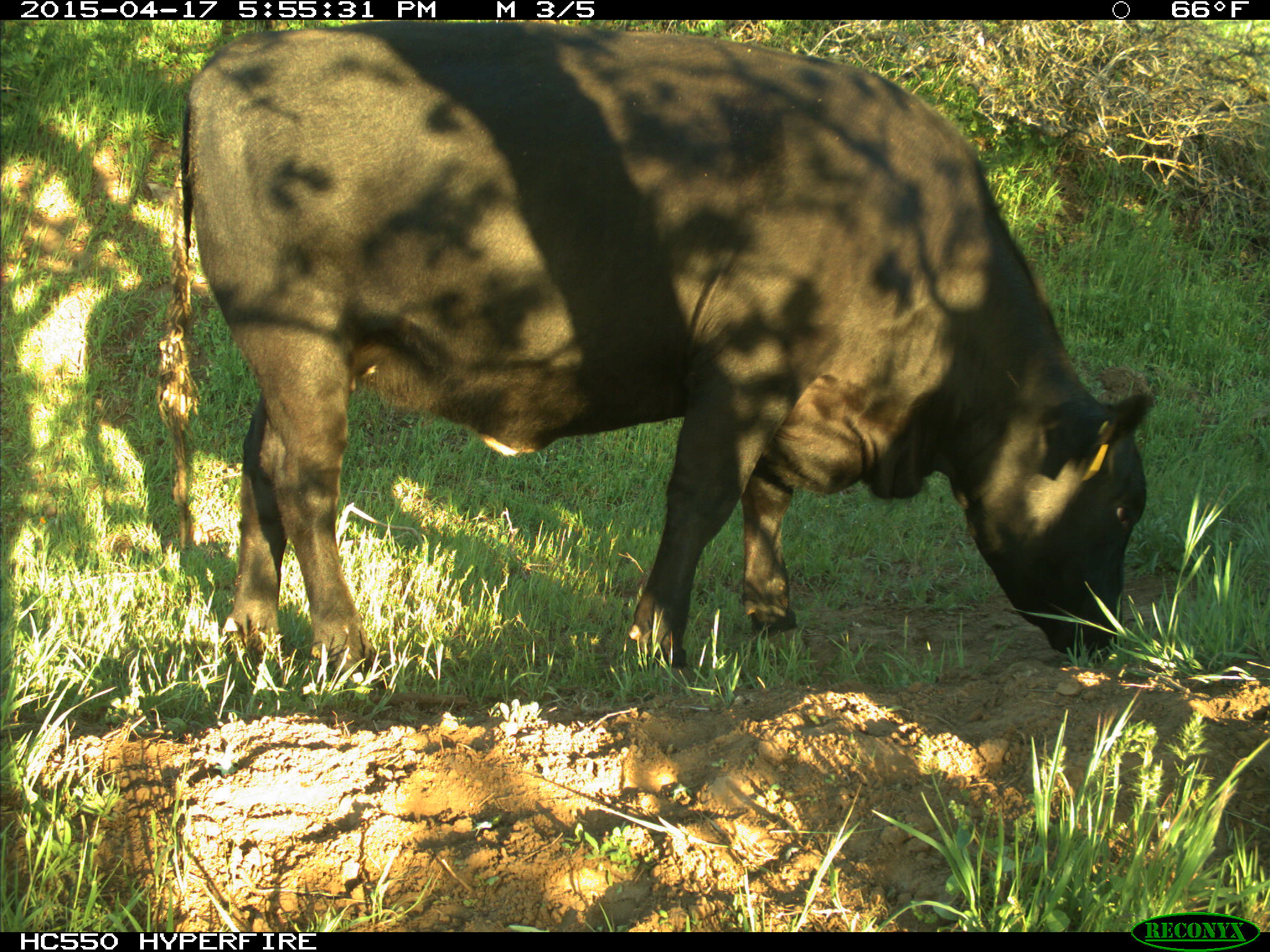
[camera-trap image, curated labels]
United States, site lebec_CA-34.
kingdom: Animalia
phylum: Chordata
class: Mammalia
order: Artiodactyla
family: Bovidae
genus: Bos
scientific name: Bos taurus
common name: domestic cow